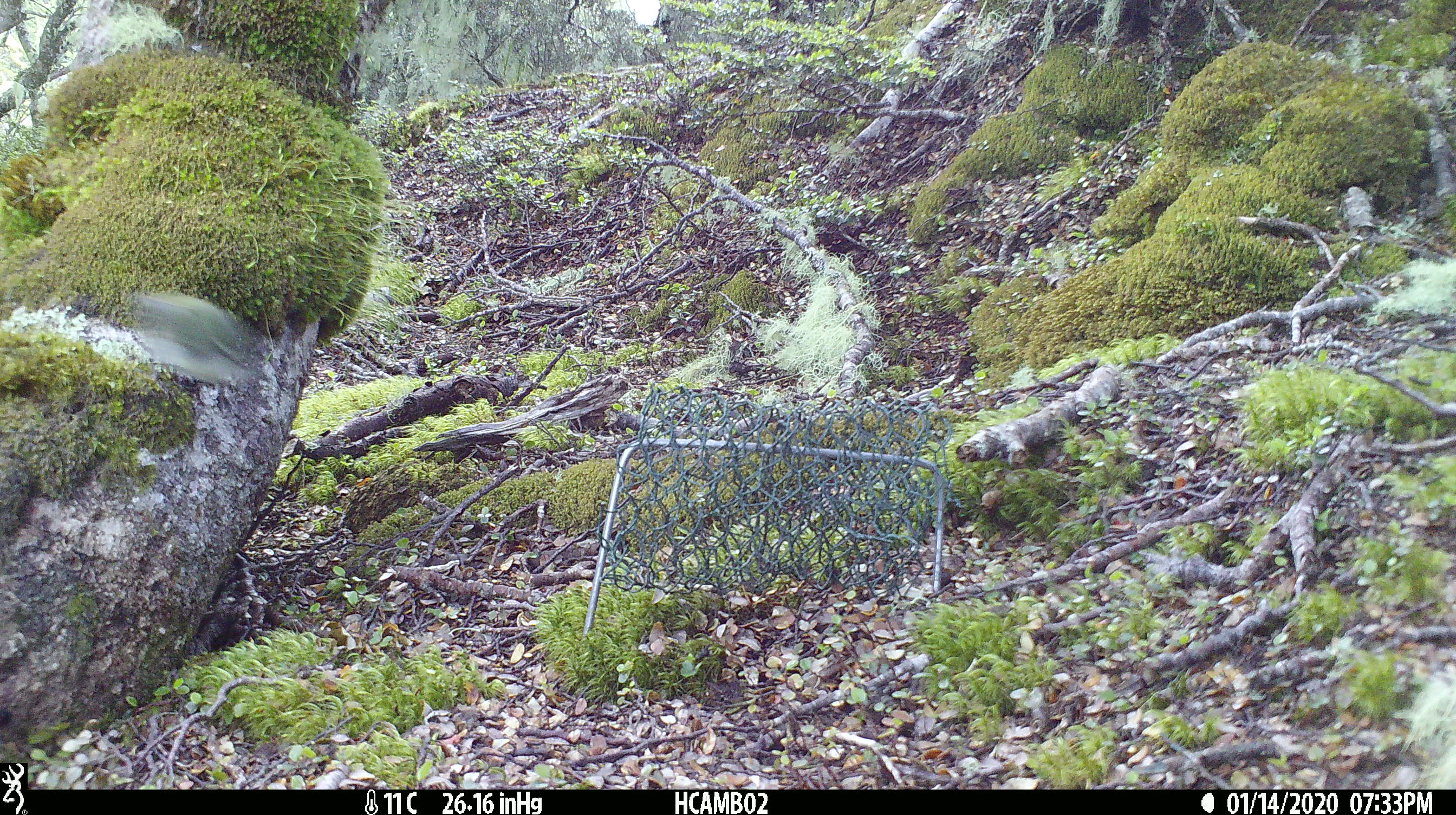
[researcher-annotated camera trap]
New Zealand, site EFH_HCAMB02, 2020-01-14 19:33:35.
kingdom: Animalia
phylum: Chordata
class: Aves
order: Passeriformes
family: Acanthisittidae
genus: Acanthisitta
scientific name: Acanthisitta chloris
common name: rifleman